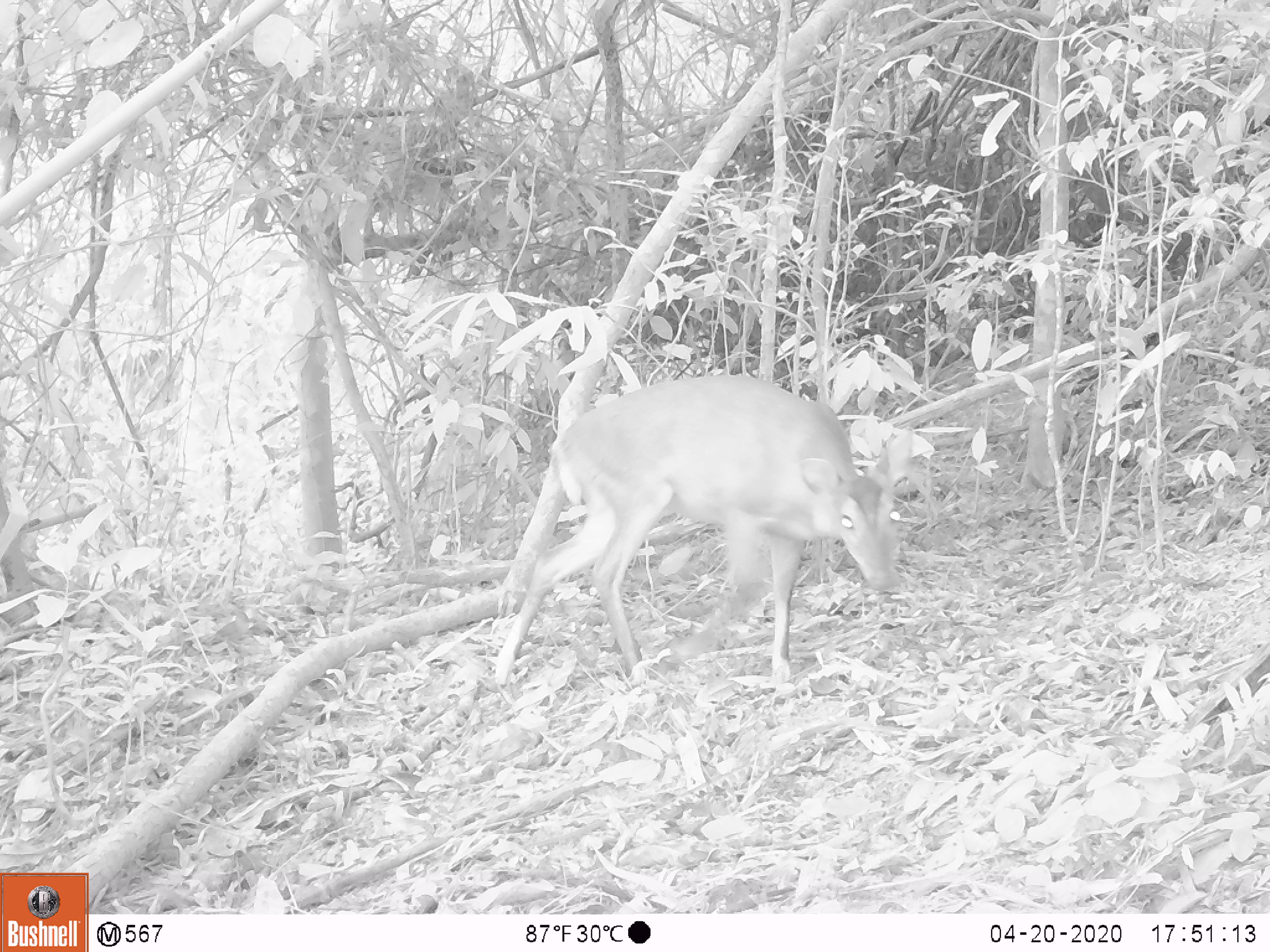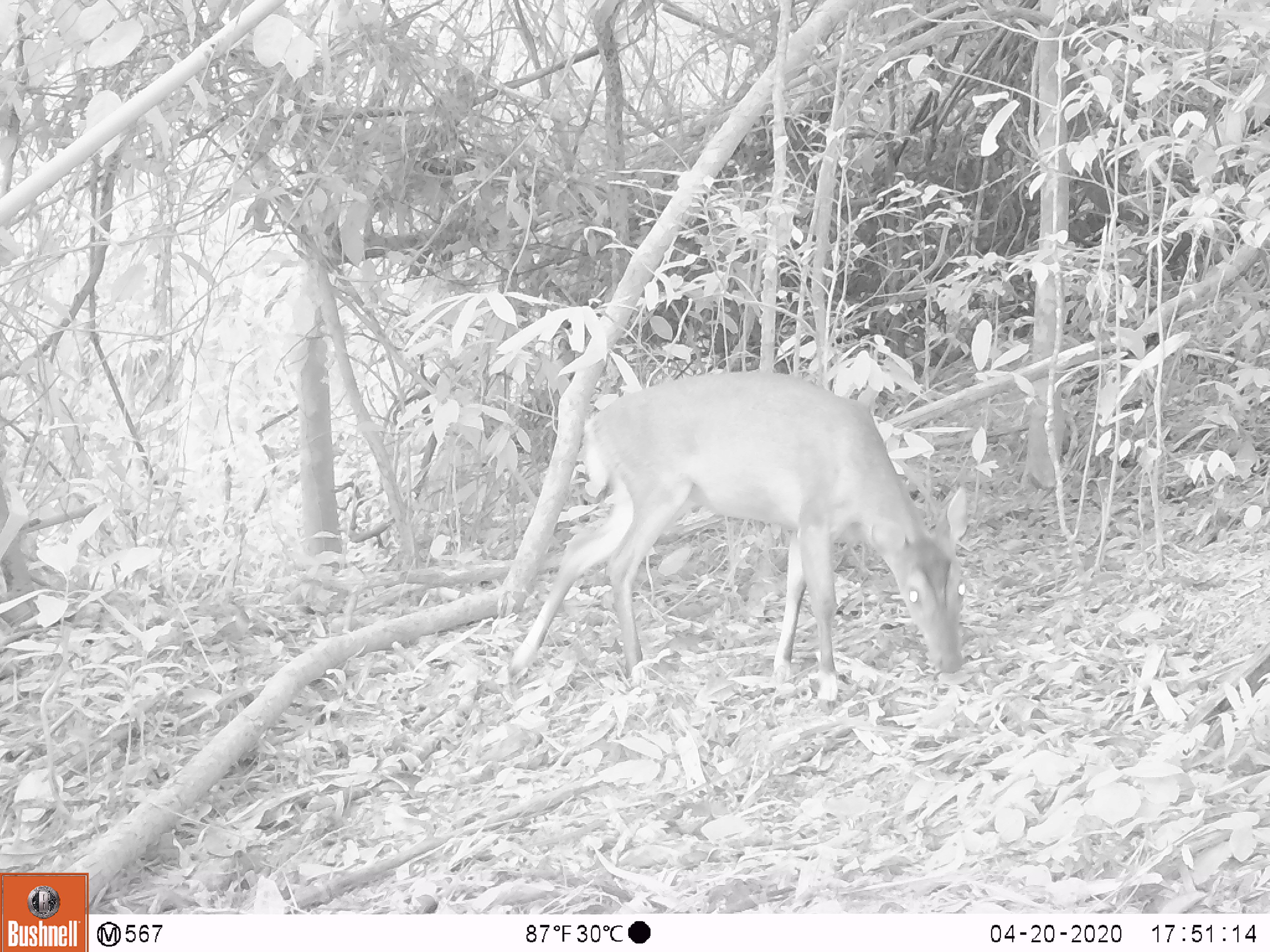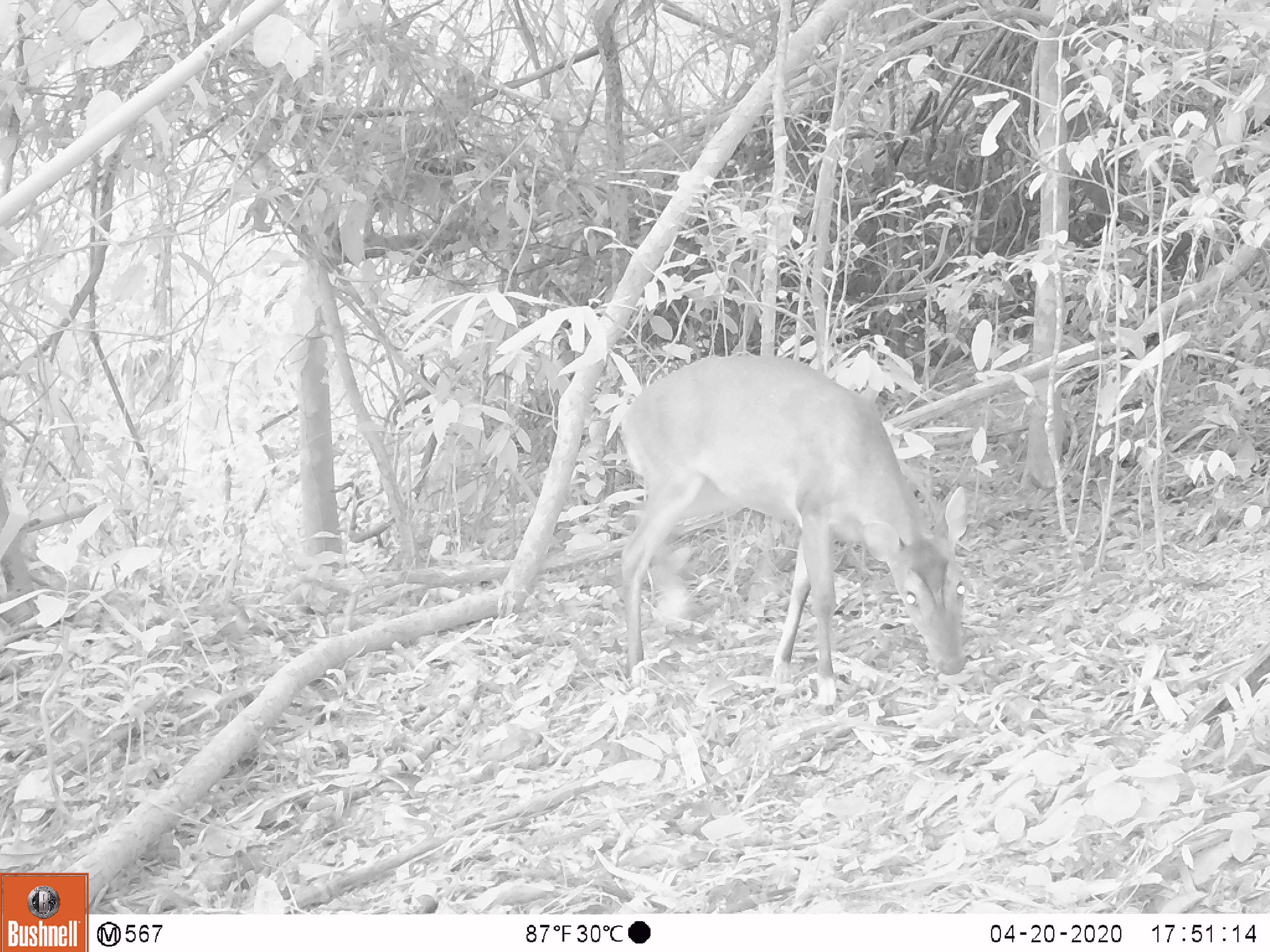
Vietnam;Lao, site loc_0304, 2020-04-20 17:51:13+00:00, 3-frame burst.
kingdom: Animalia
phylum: Chordata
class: Mammalia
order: Artiodactyla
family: Cervidae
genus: Muntiacus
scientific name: Muntiacus vuquangensis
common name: large-antlered muntjac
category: large antlered muntjac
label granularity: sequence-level